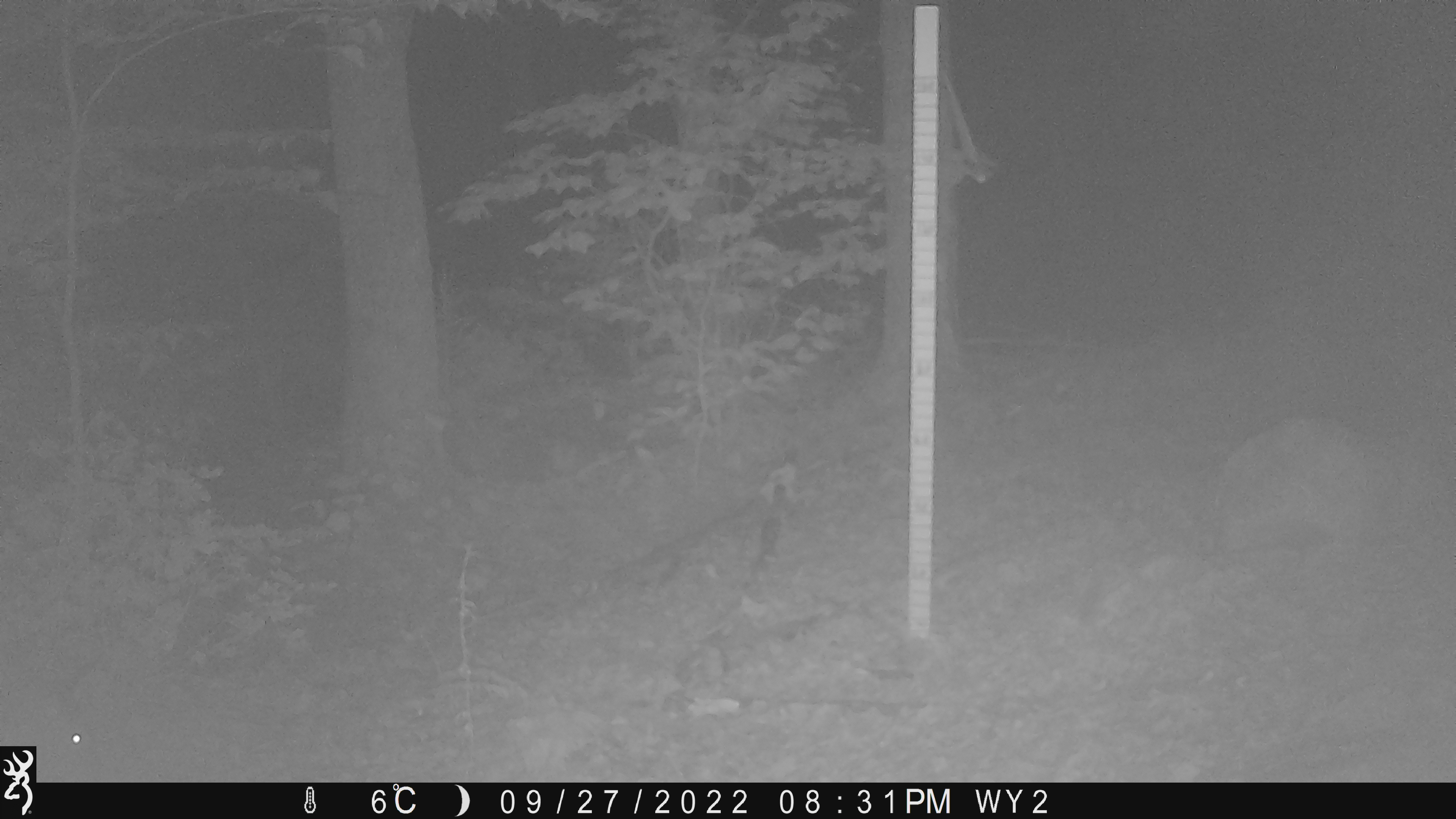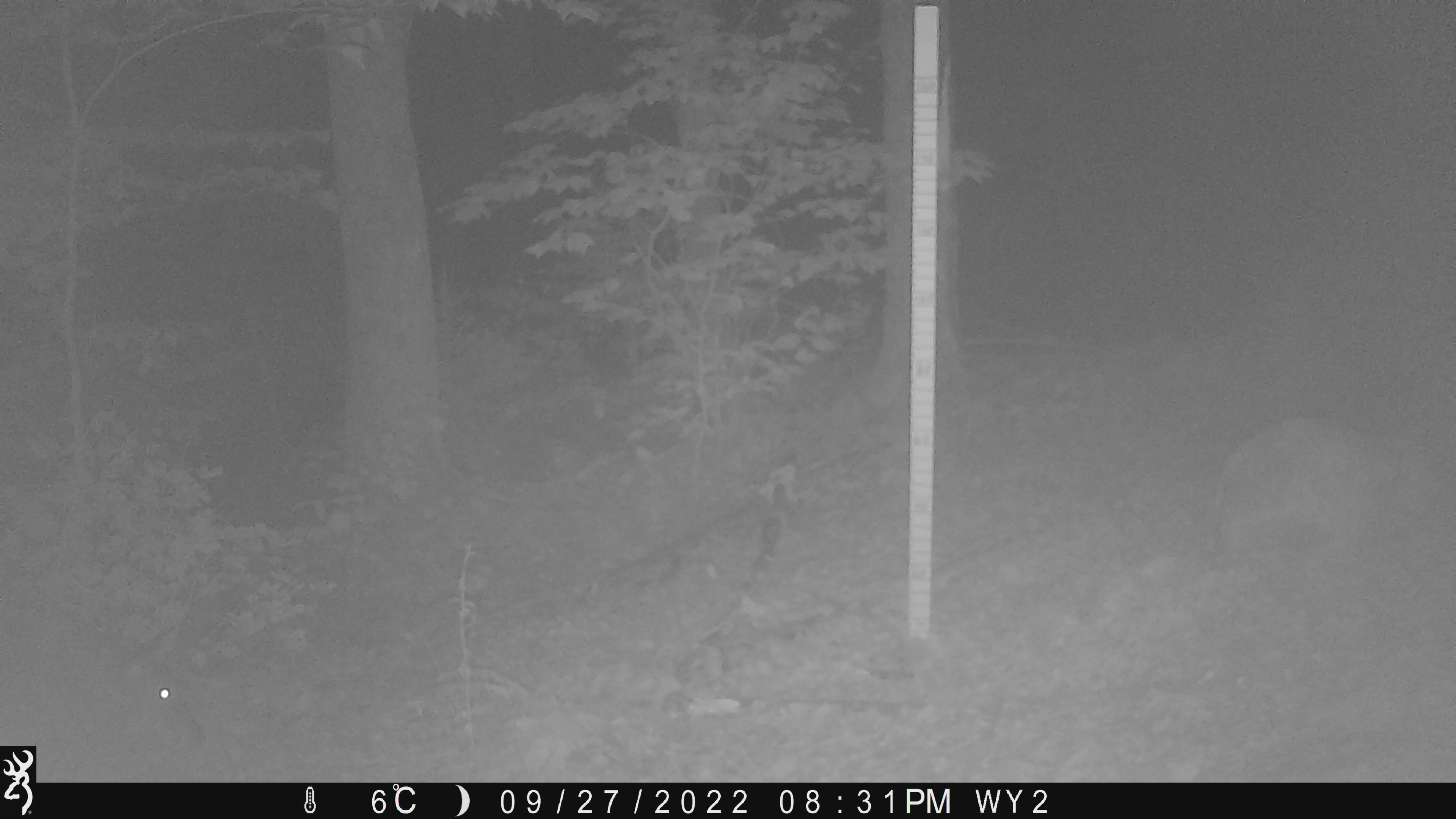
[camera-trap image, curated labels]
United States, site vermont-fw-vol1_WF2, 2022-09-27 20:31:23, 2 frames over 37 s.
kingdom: Animalia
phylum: Chordata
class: Mammalia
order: Artiodactyla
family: Cervidae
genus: Odocoileus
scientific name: Odocoileus virginianus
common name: white-tailed deer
White-tailed deer (Odocoileus virginianus).